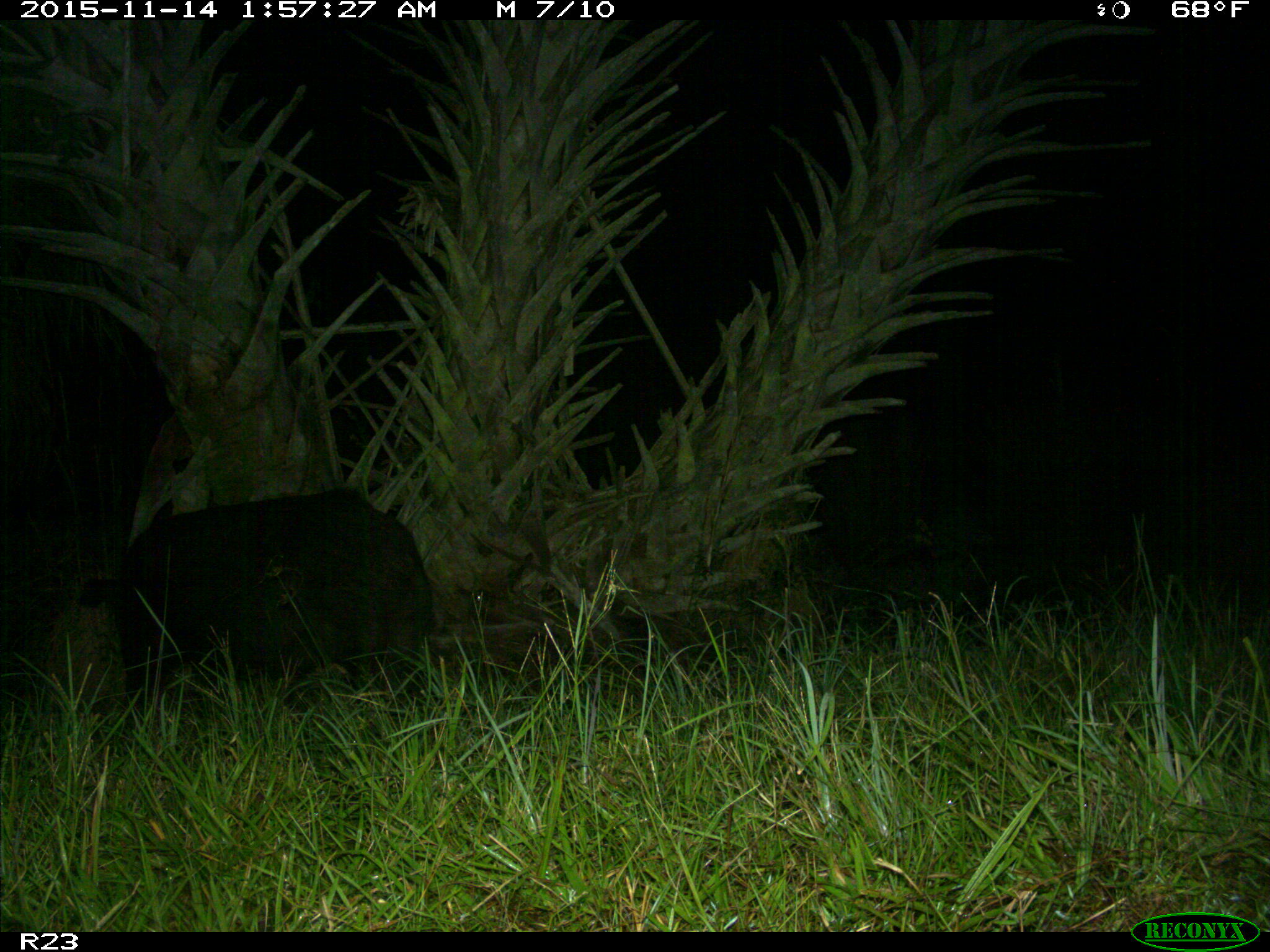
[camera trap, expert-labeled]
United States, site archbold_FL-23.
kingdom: Animalia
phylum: Chordata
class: Mammalia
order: Artiodactyla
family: Suidae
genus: Sus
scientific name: Sus scrofa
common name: wild boar